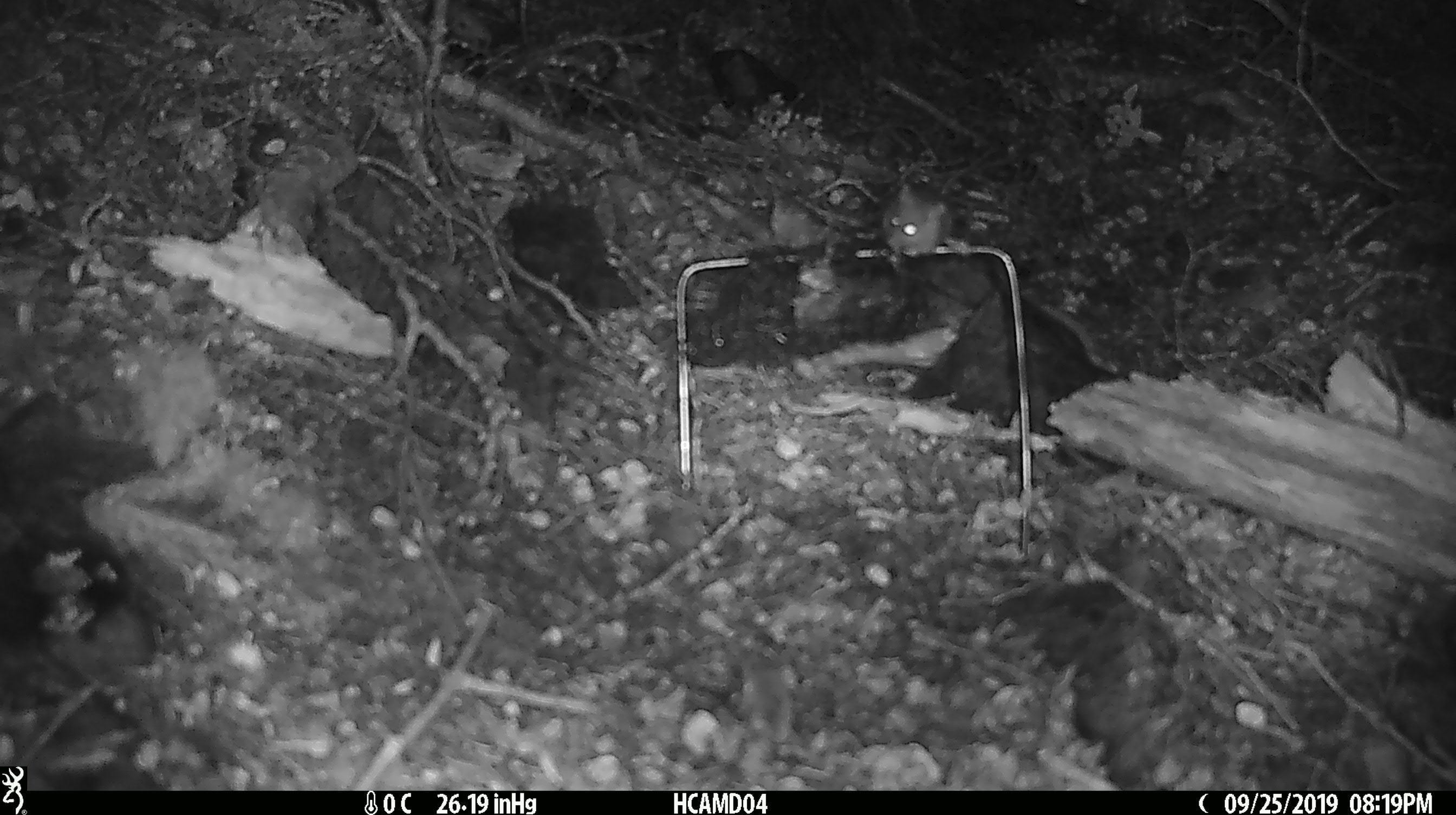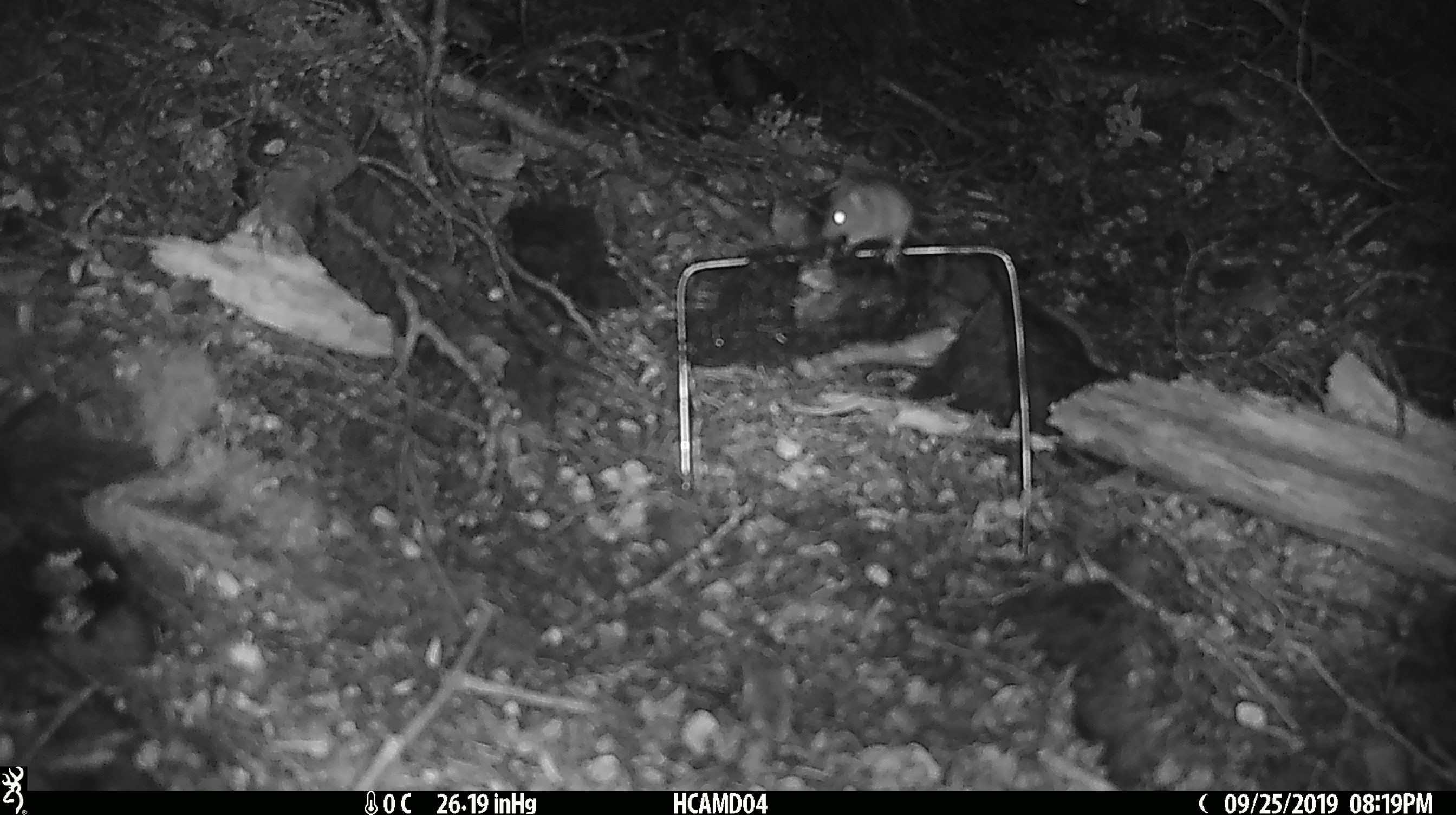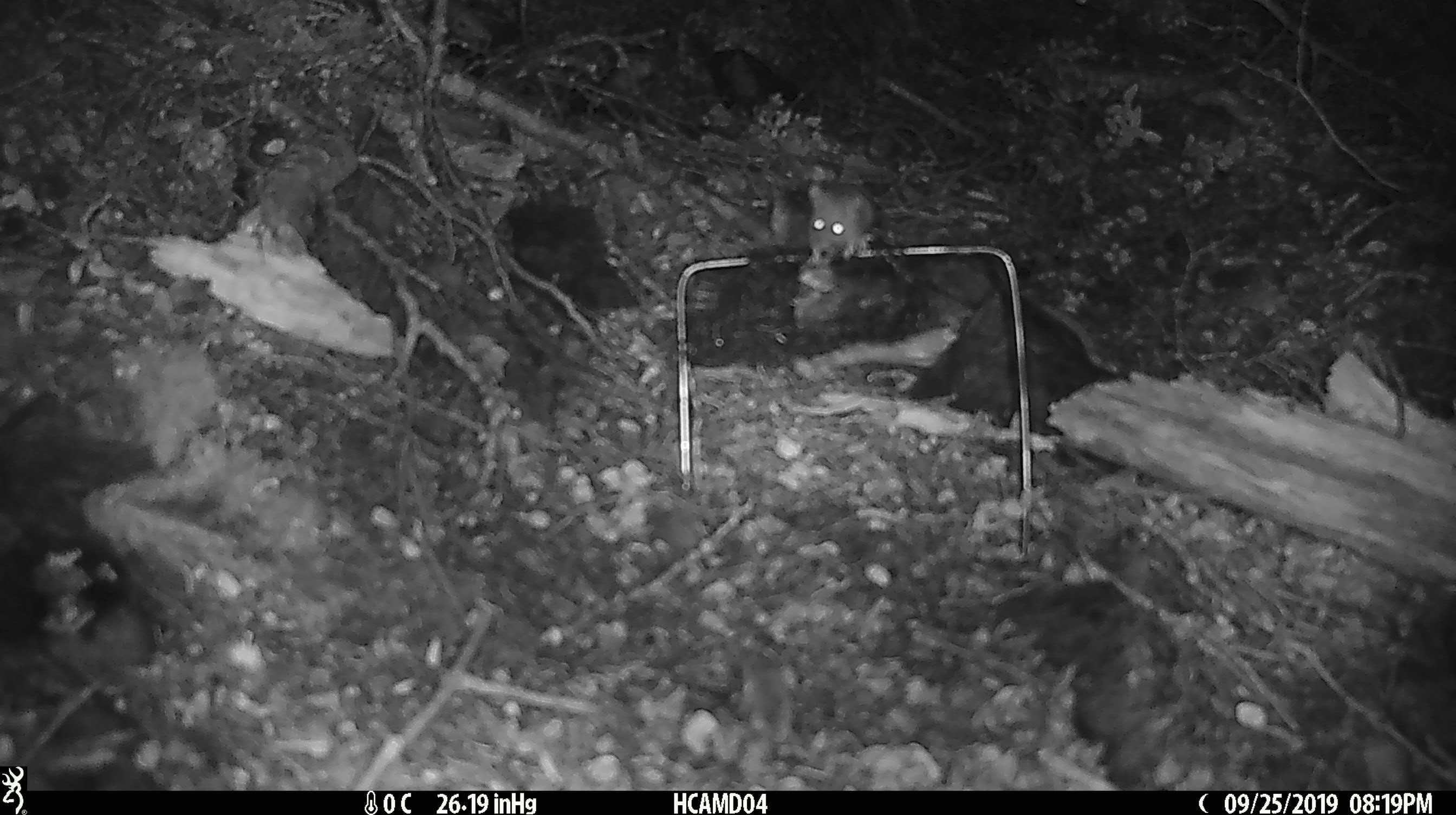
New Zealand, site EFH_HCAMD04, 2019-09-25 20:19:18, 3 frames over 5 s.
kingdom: Animalia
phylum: Chordata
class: Mammalia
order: Rodentia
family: Muridae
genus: Mus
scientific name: Mus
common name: mouse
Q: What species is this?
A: Mouse (Mus).